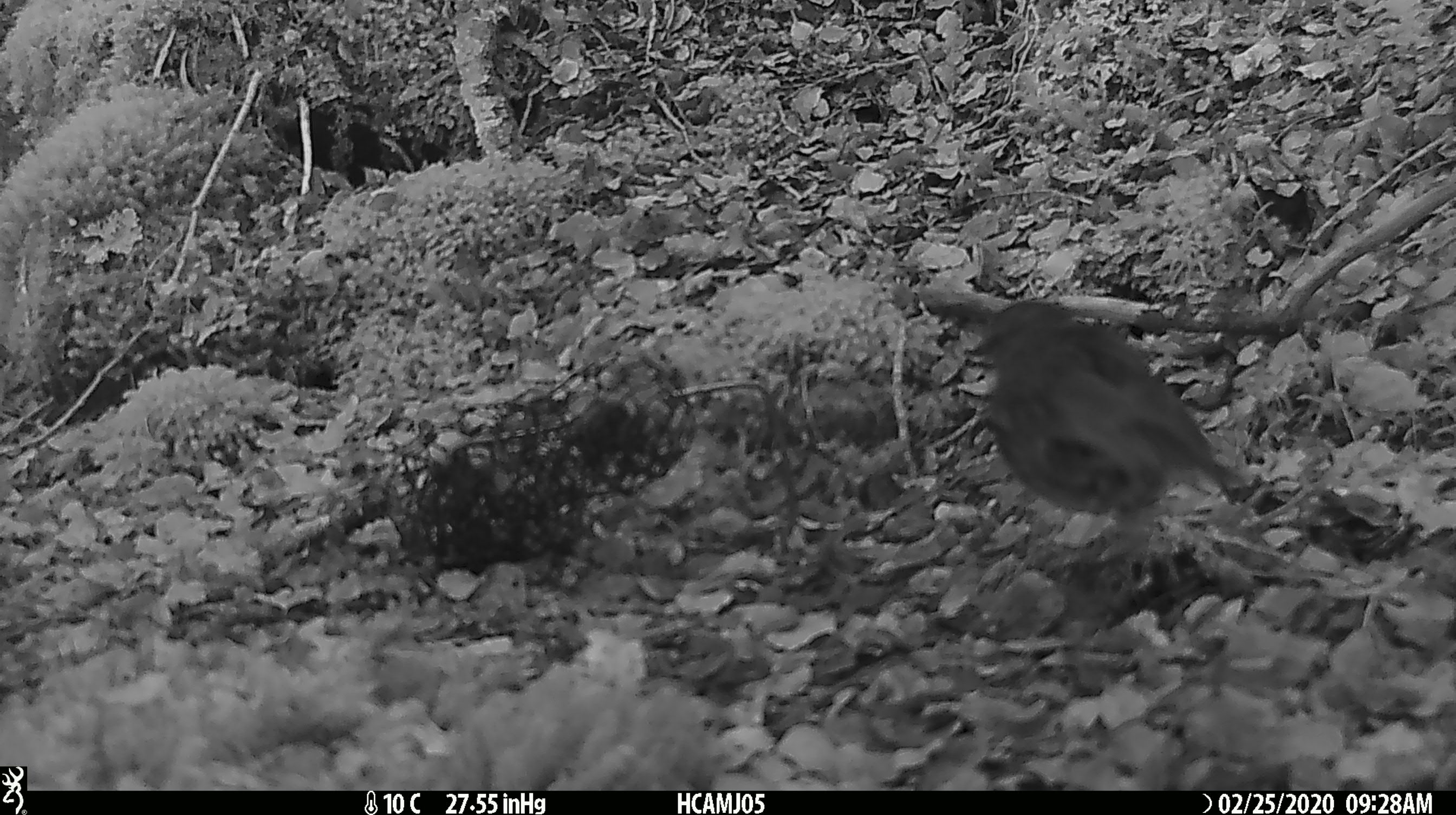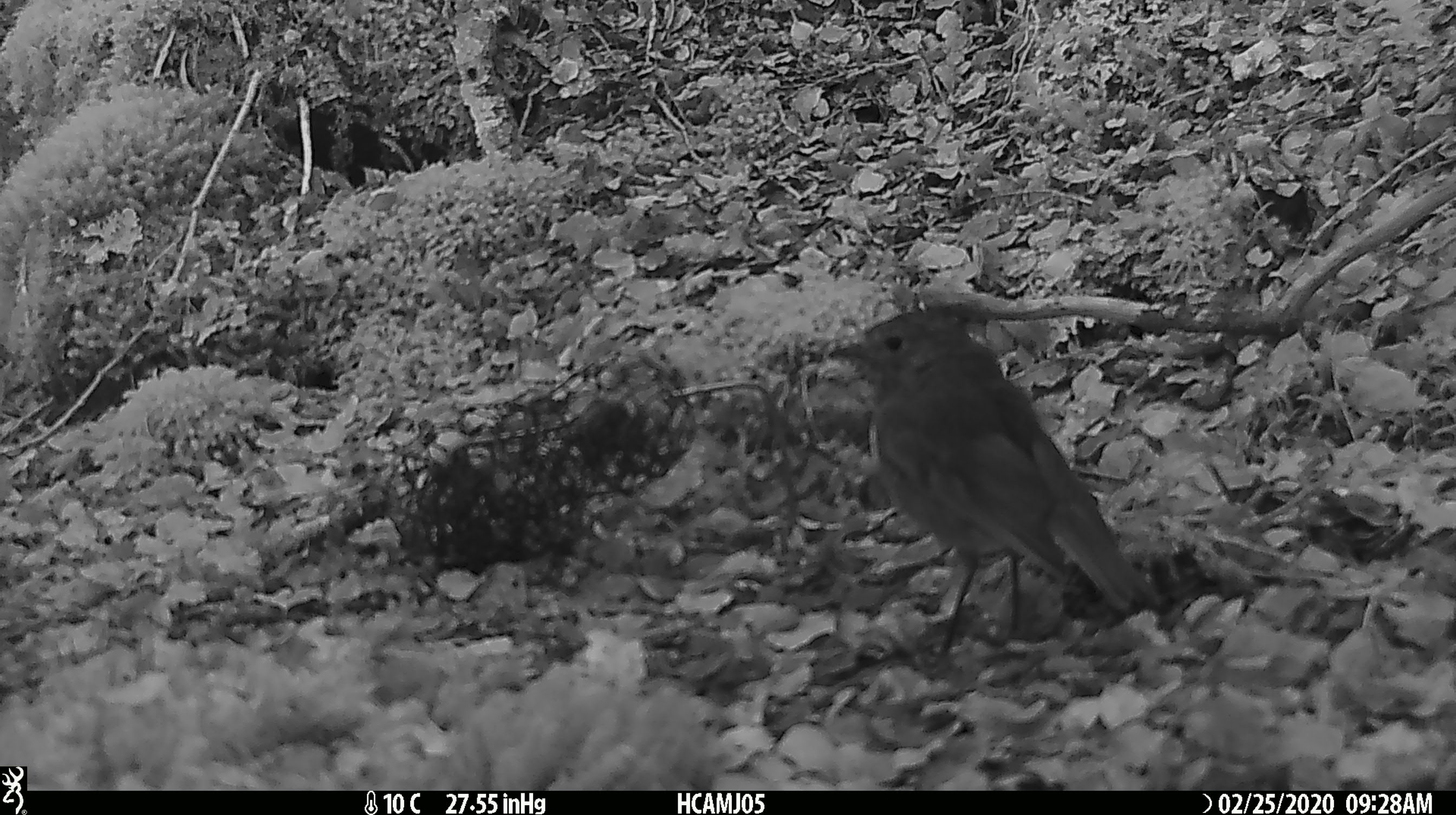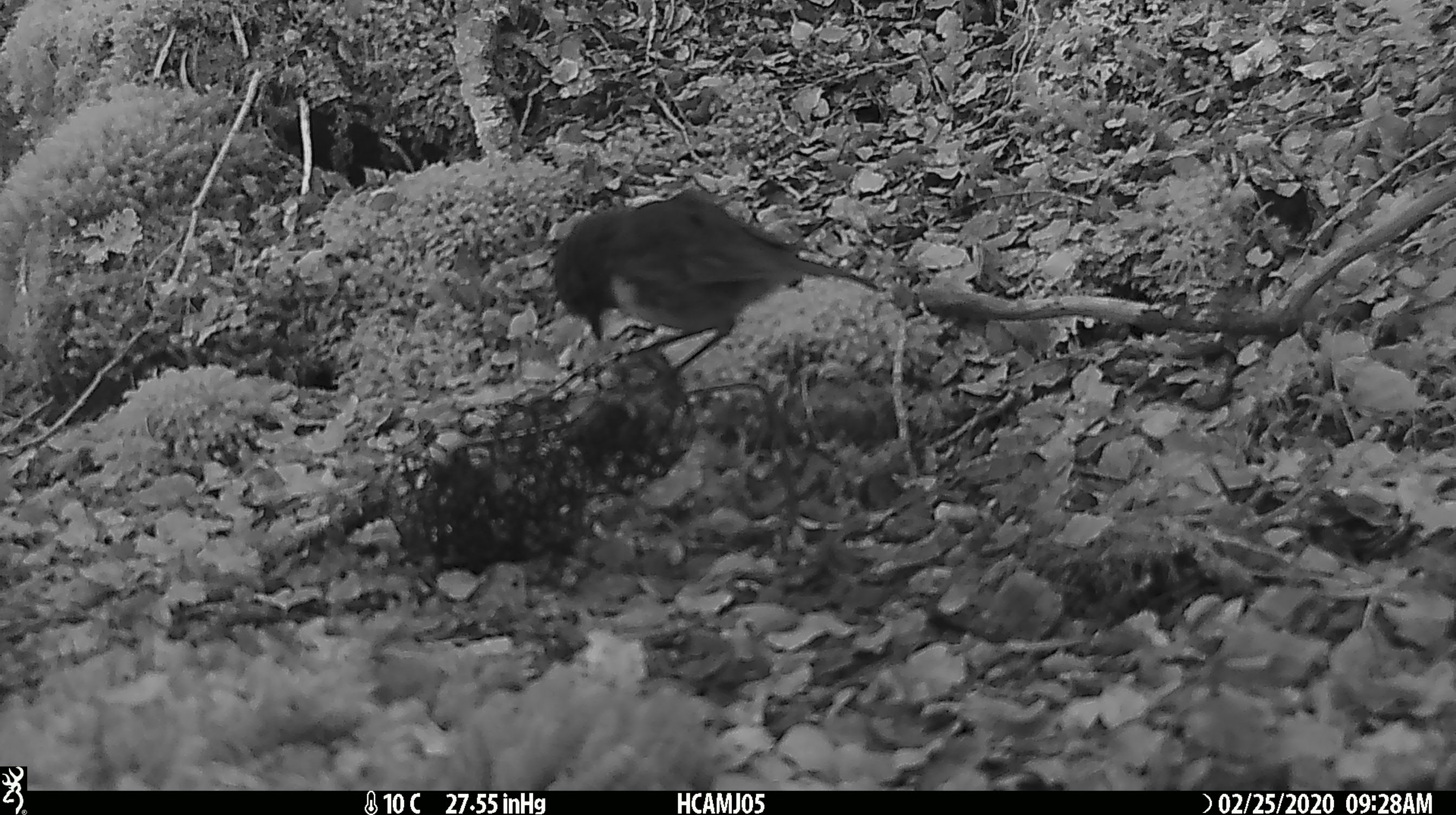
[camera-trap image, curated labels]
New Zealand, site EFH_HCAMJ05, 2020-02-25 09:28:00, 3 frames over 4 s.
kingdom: Animalia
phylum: Chordata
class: Aves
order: Passeriformes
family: Petroicidae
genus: Petroica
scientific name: Petroica australis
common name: new zealand robin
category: robin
Robin (new zealand robin) (Petroica australis).